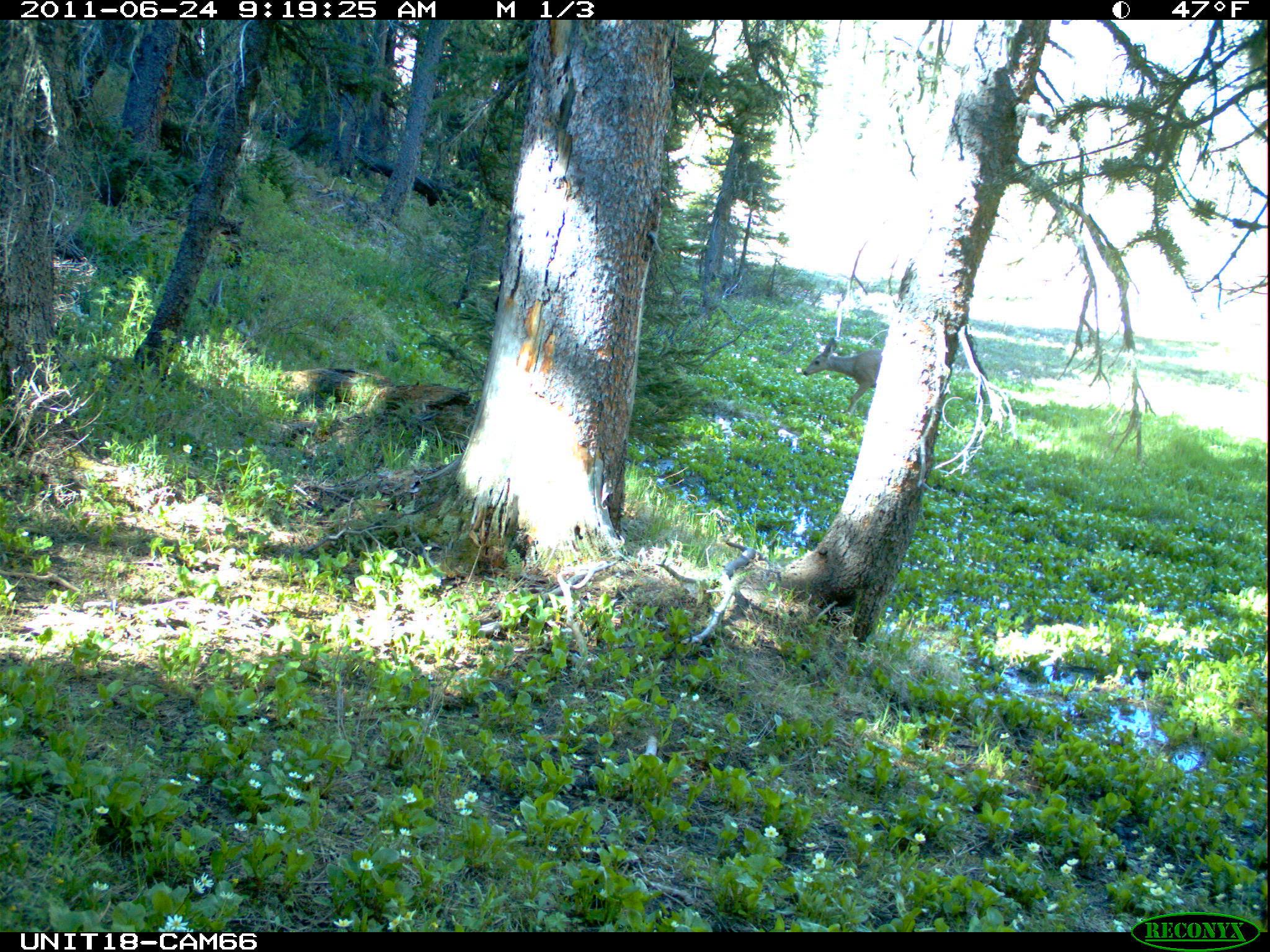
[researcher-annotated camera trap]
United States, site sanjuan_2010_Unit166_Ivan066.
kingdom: Animalia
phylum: Chordata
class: Mammalia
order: Artiodactyla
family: Cervidae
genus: Odocoileus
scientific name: Odocoileus hemionus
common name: mule deer